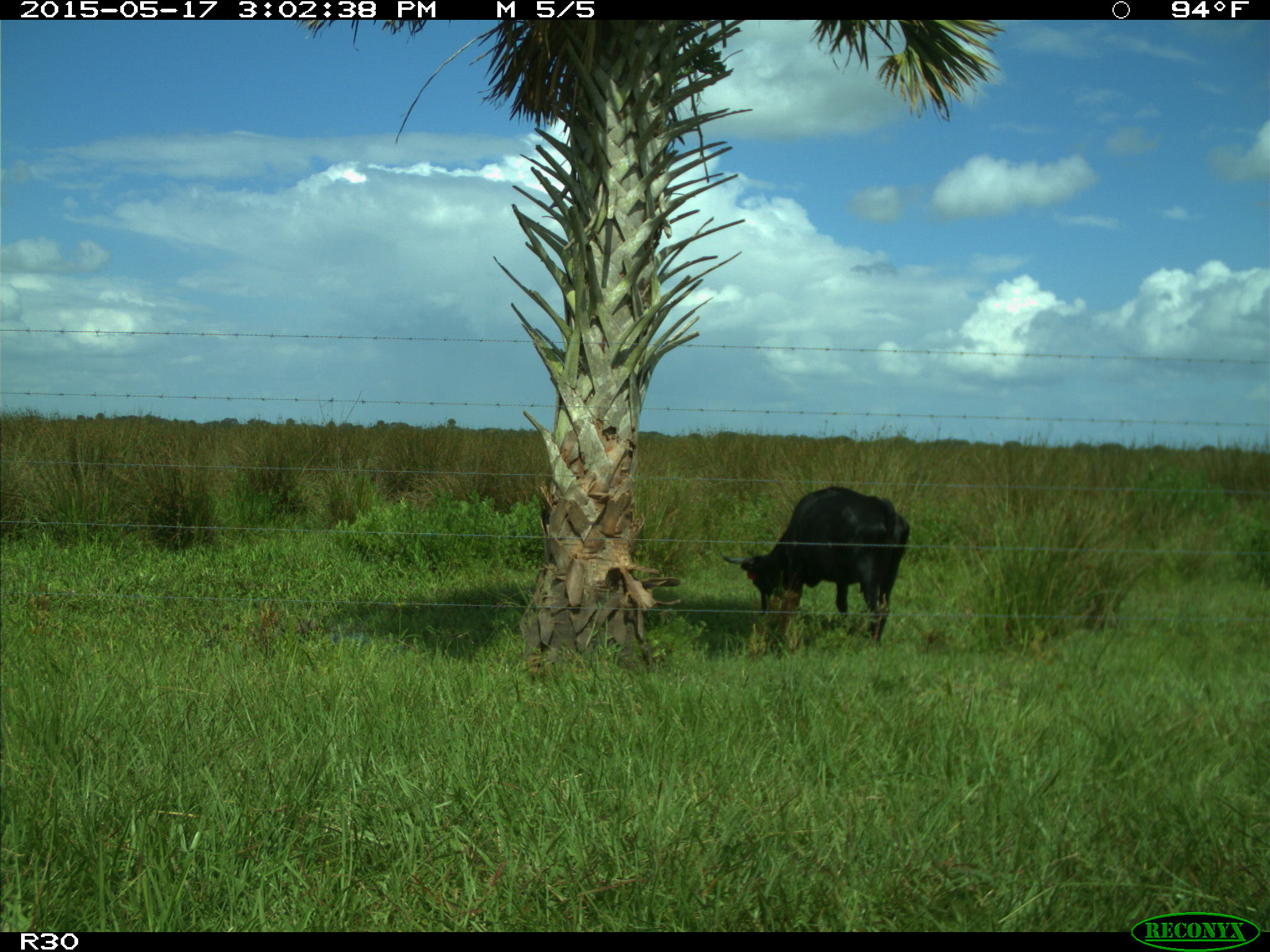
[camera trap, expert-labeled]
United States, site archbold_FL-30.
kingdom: Animalia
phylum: Chordata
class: Mammalia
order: Artiodactyla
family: Bovidae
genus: Bos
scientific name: Bos taurus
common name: domestic cow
Bos taurus (domestic cow).